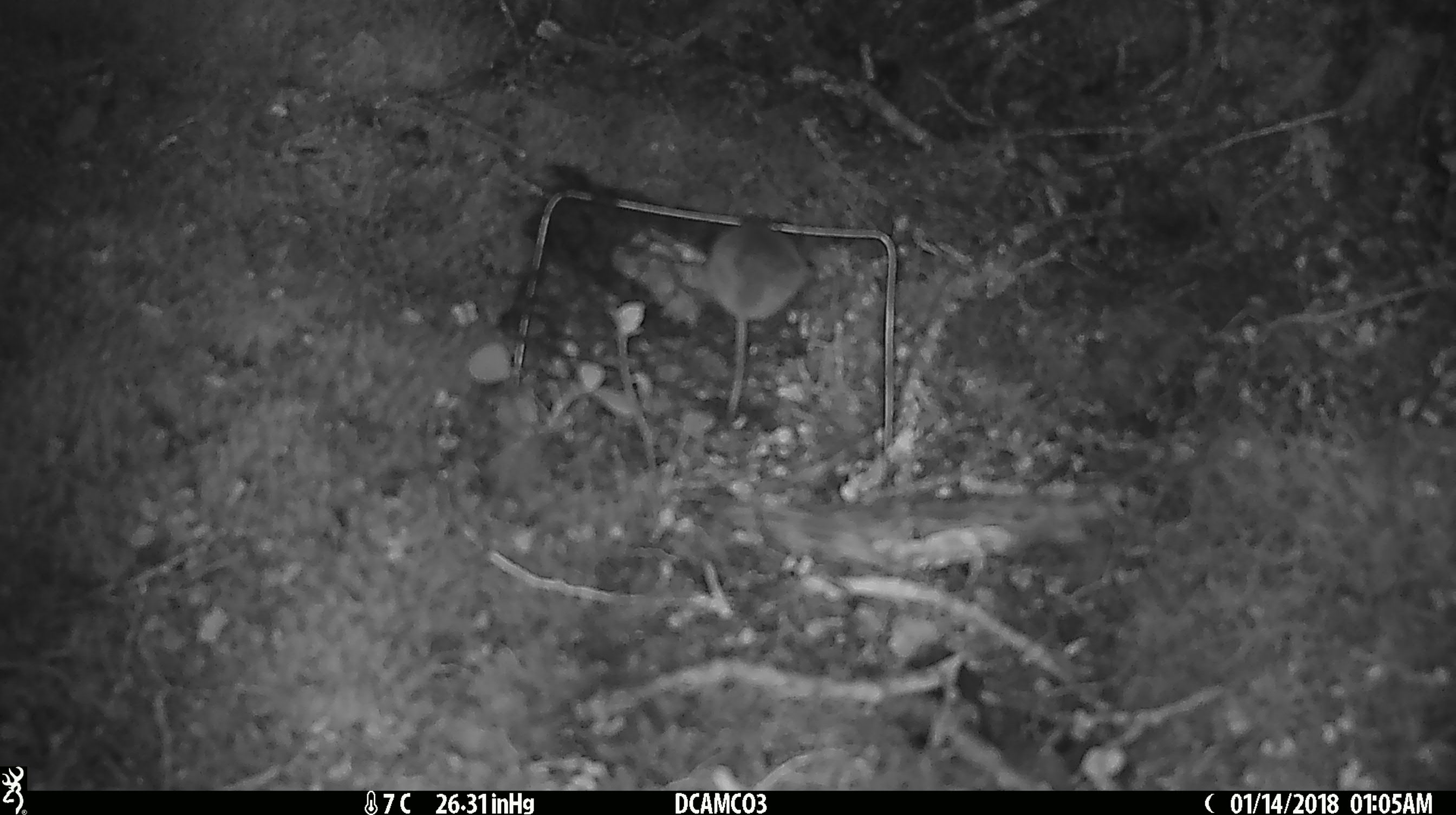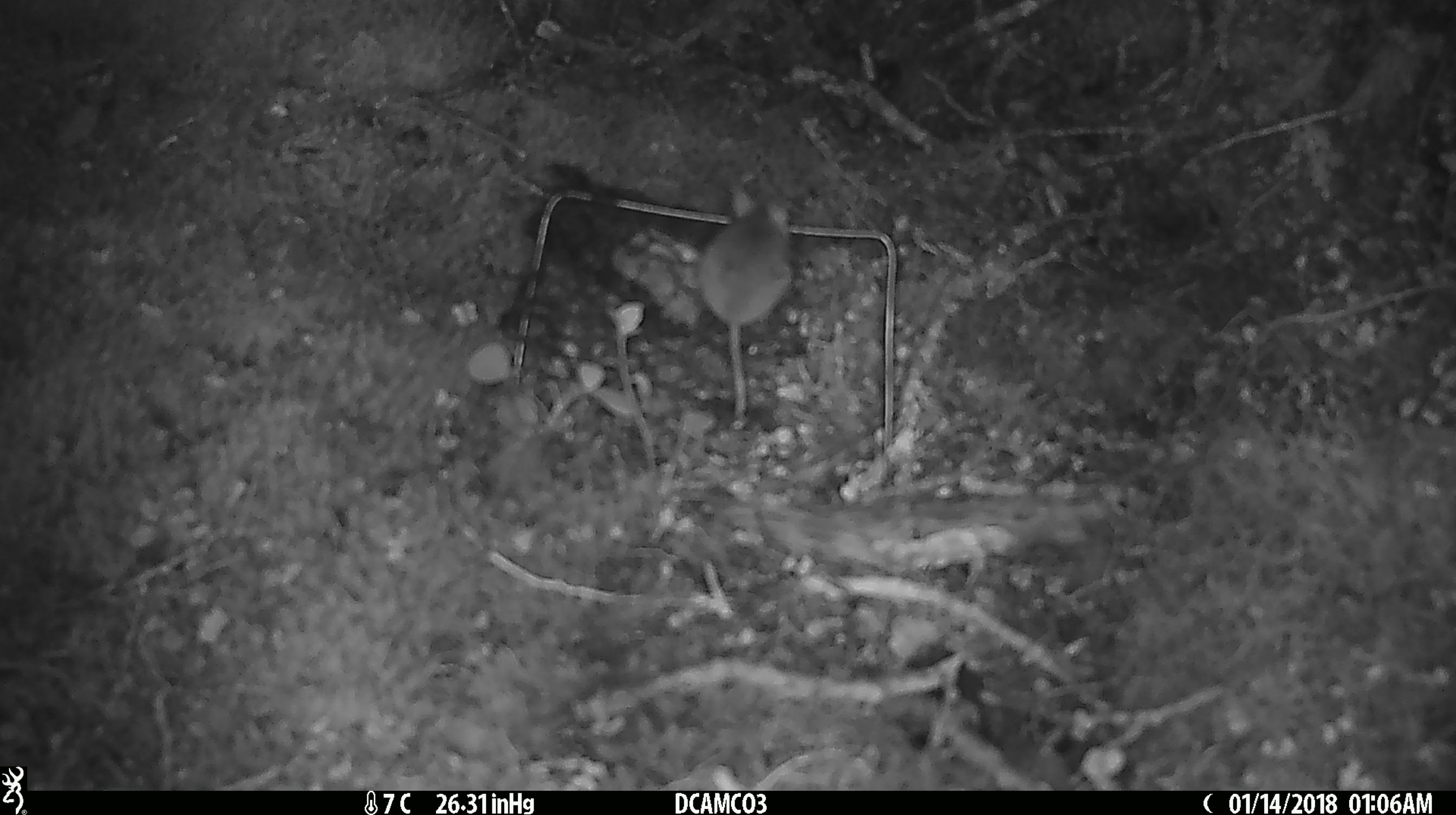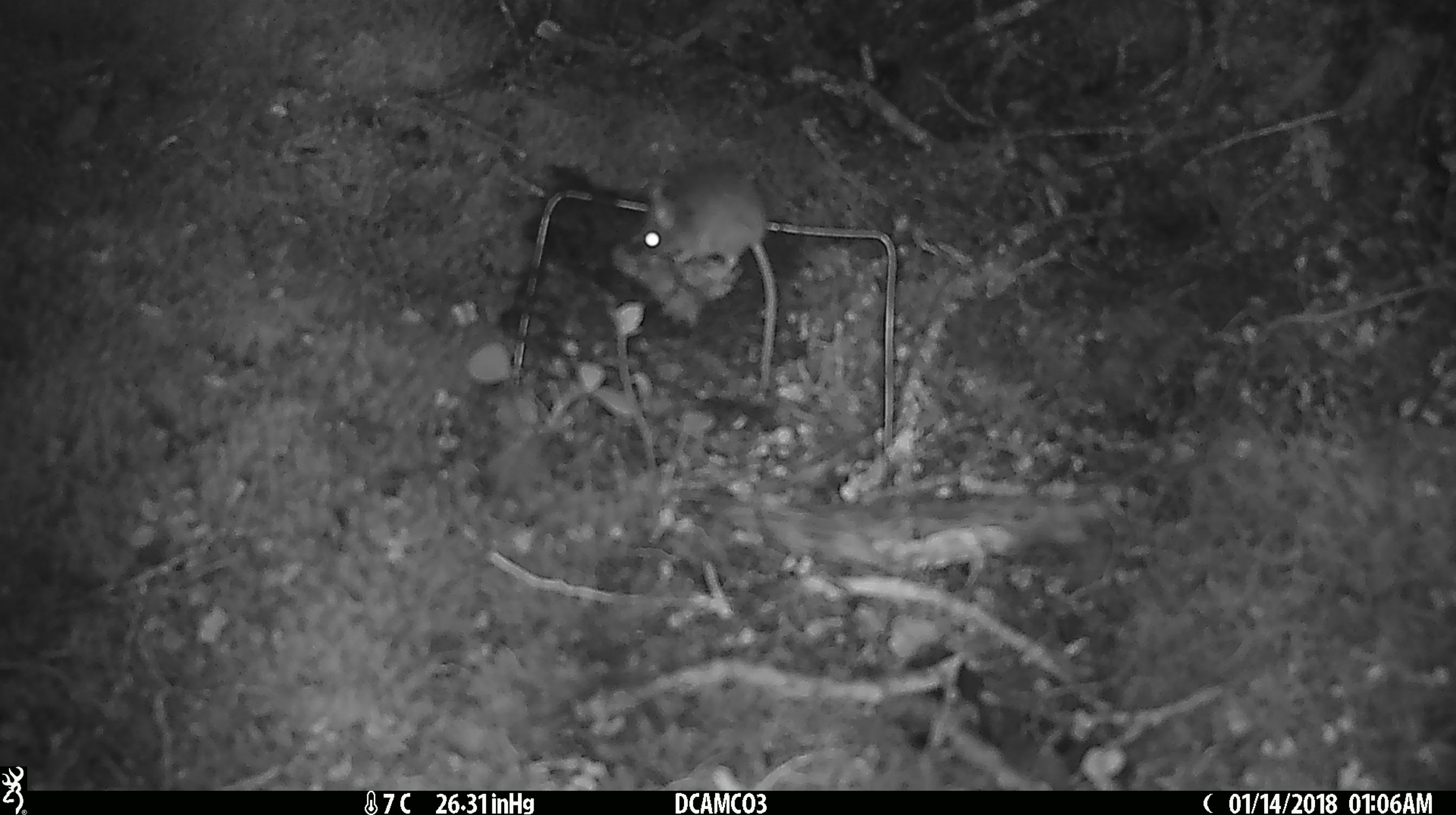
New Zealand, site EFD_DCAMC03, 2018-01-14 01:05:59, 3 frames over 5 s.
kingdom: Animalia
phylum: Chordata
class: Mammalia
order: Rodentia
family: Muridae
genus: Mus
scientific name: Mus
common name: mouse